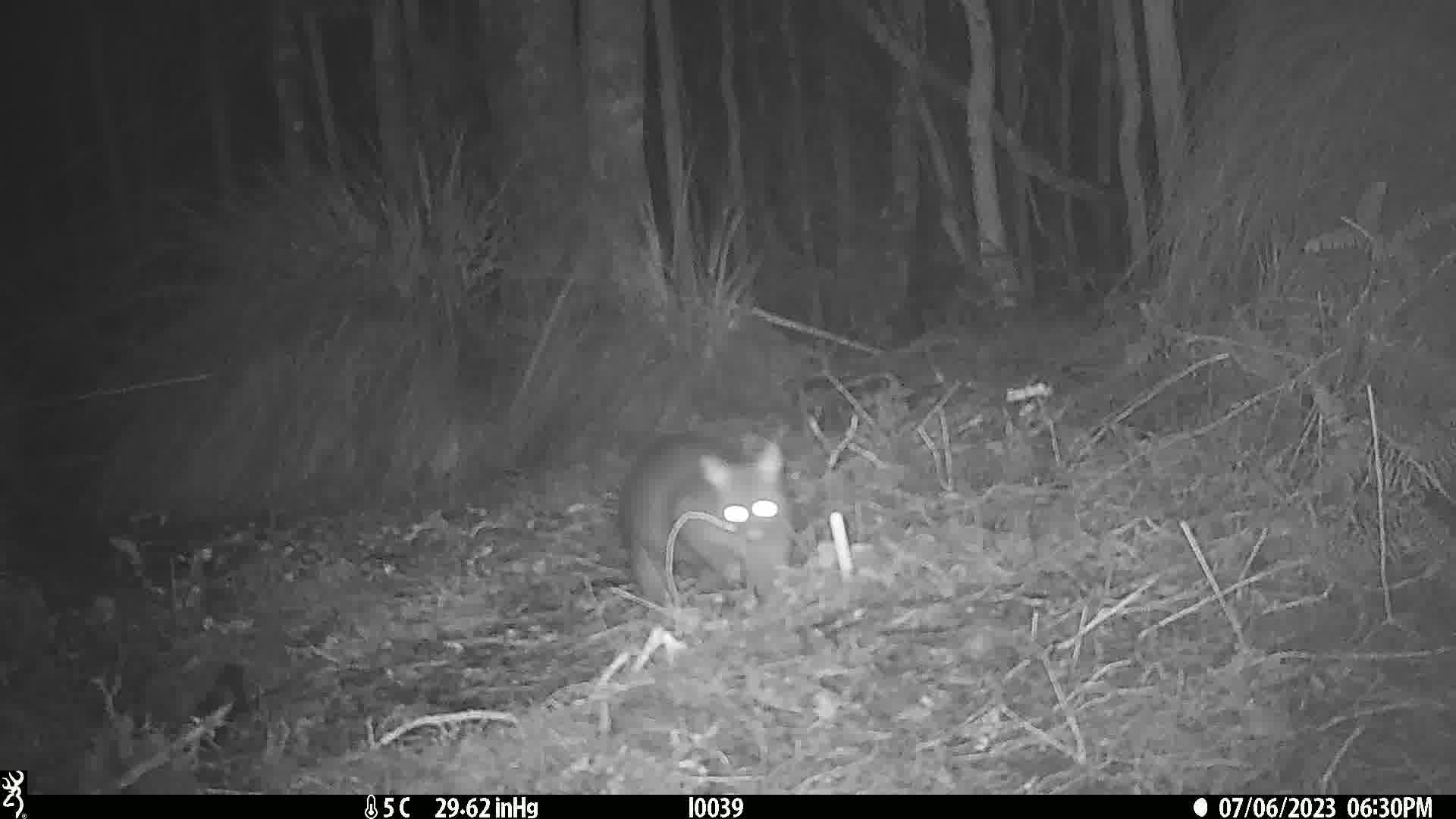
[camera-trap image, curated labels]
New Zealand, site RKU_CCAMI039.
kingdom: Animalia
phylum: Chordata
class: Mammalia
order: Diprotodontia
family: Phalangeridae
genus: Trichosurus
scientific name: Trichosurus vulpecula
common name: common brushtail possum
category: possum